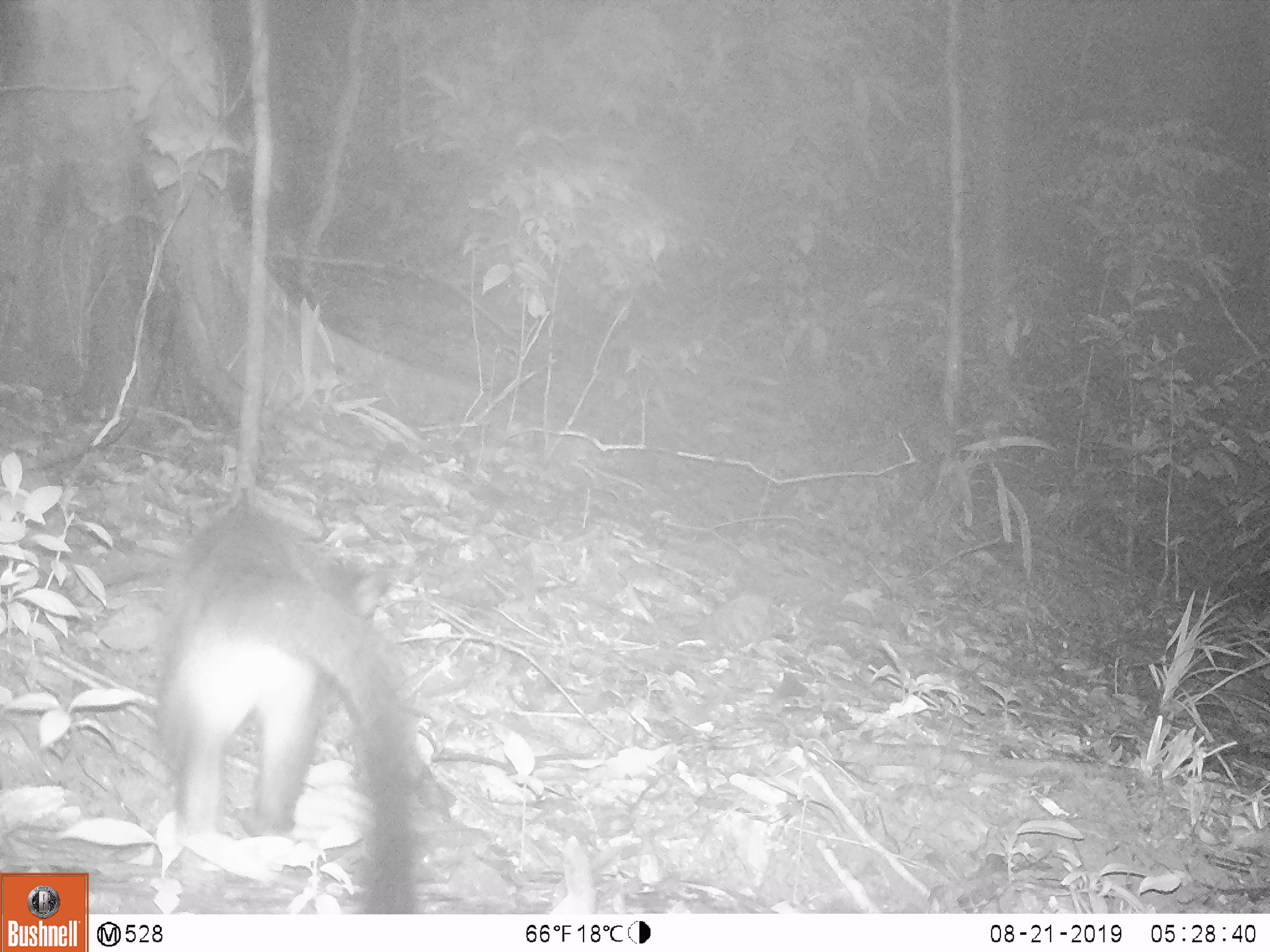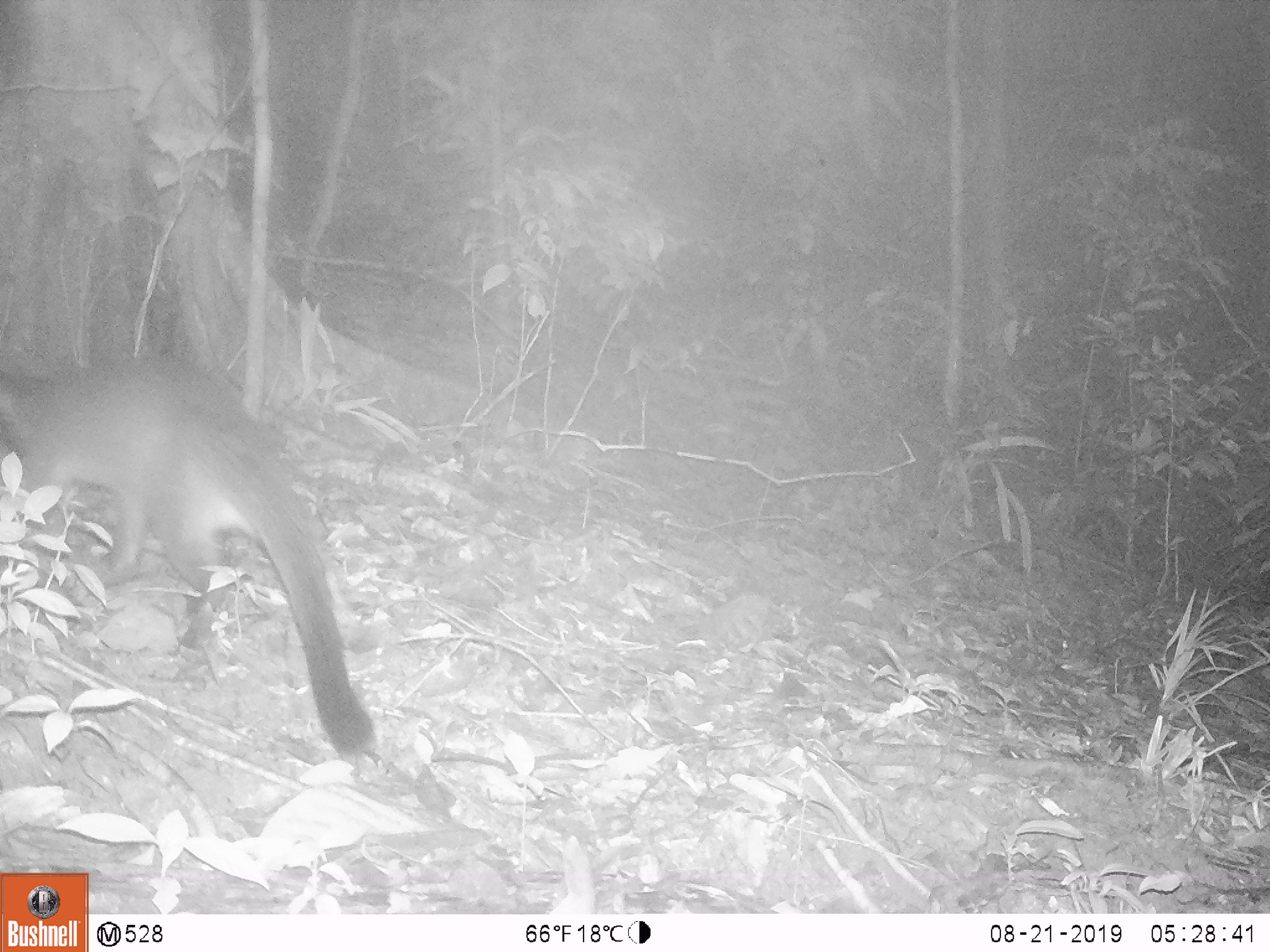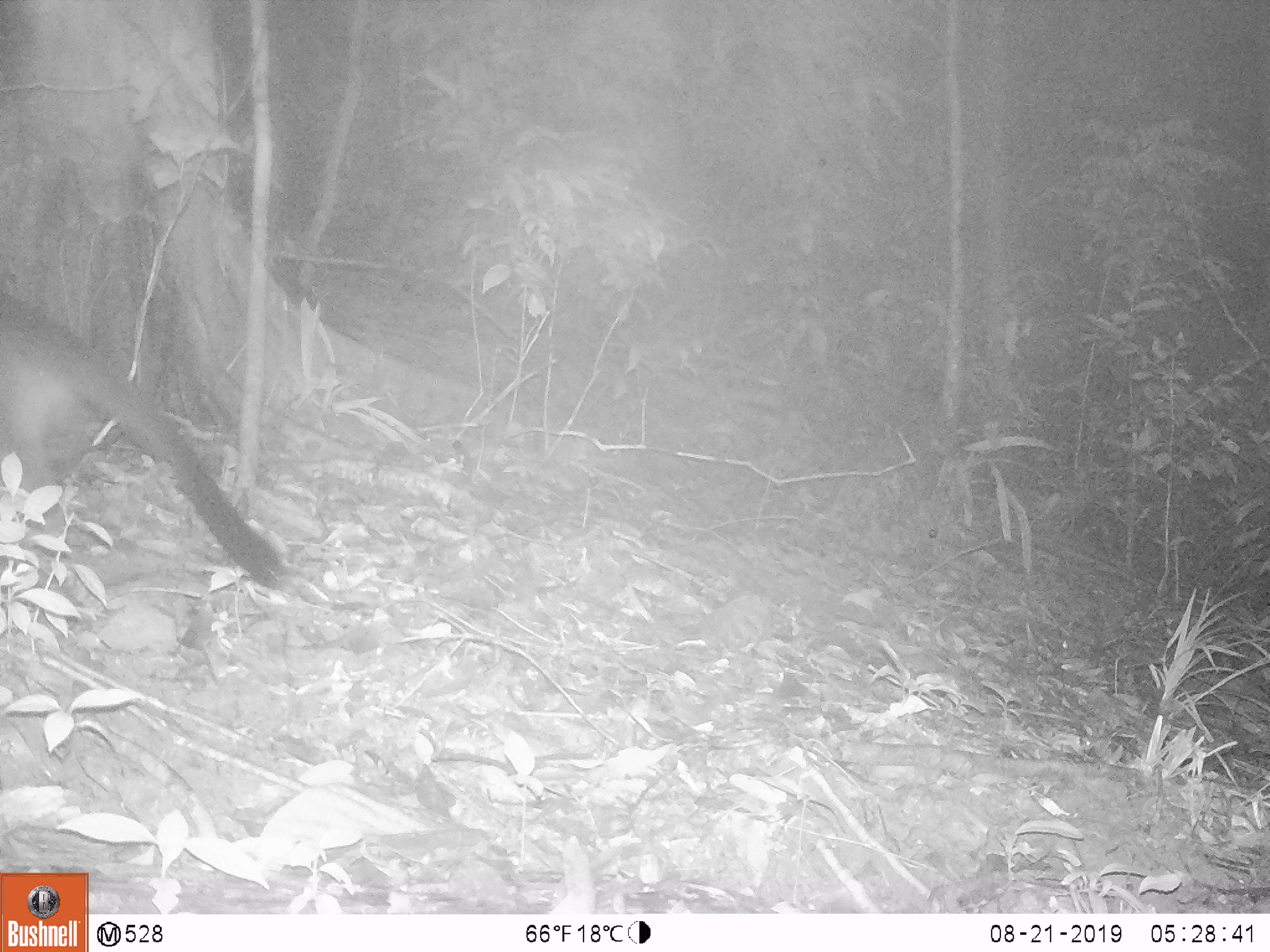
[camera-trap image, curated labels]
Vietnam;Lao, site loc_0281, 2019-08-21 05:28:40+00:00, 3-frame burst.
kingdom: Animalia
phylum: Chordata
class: Mammalia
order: Carnivora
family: Viverridae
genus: Paguma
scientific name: Paguma larvata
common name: masked palm civet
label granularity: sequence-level